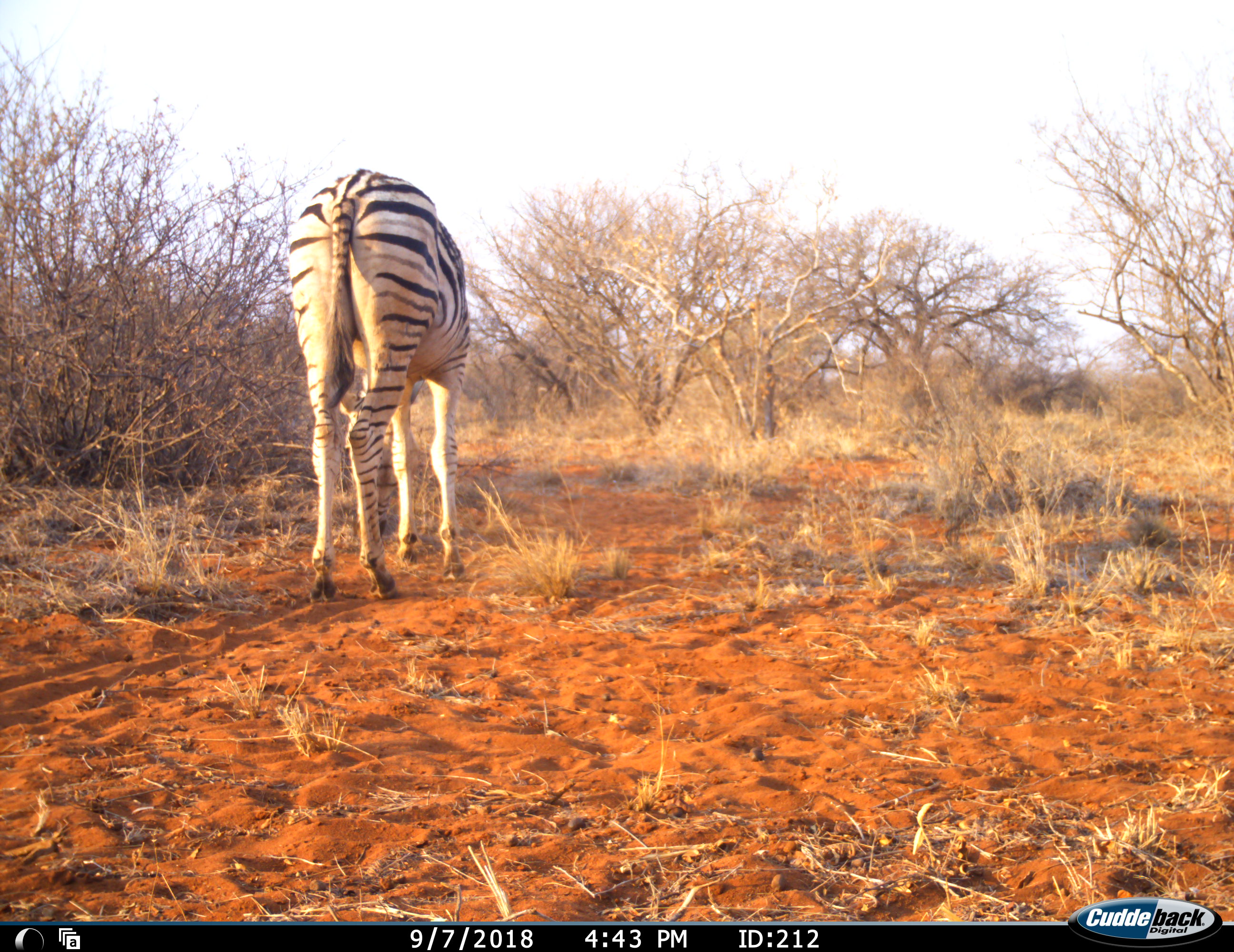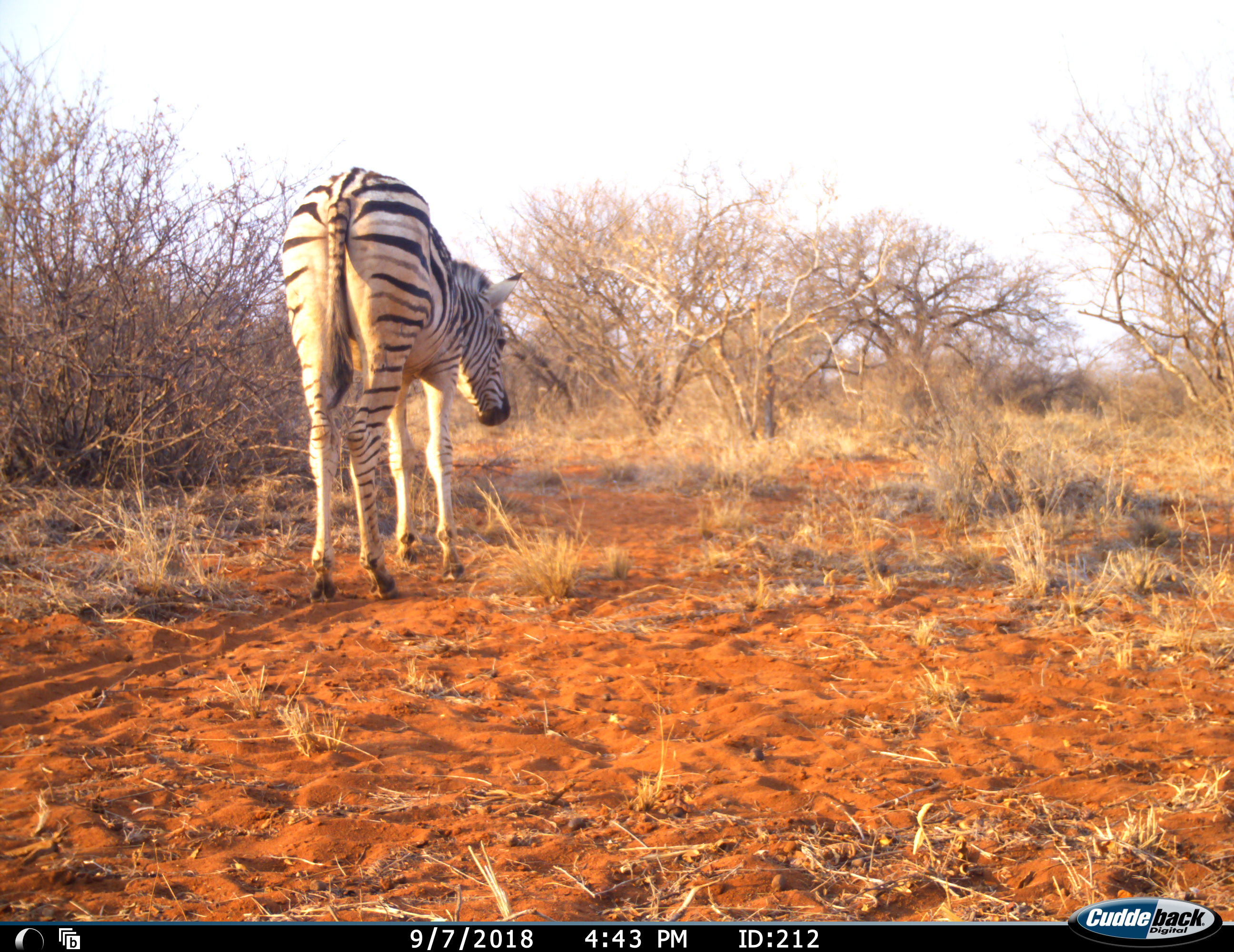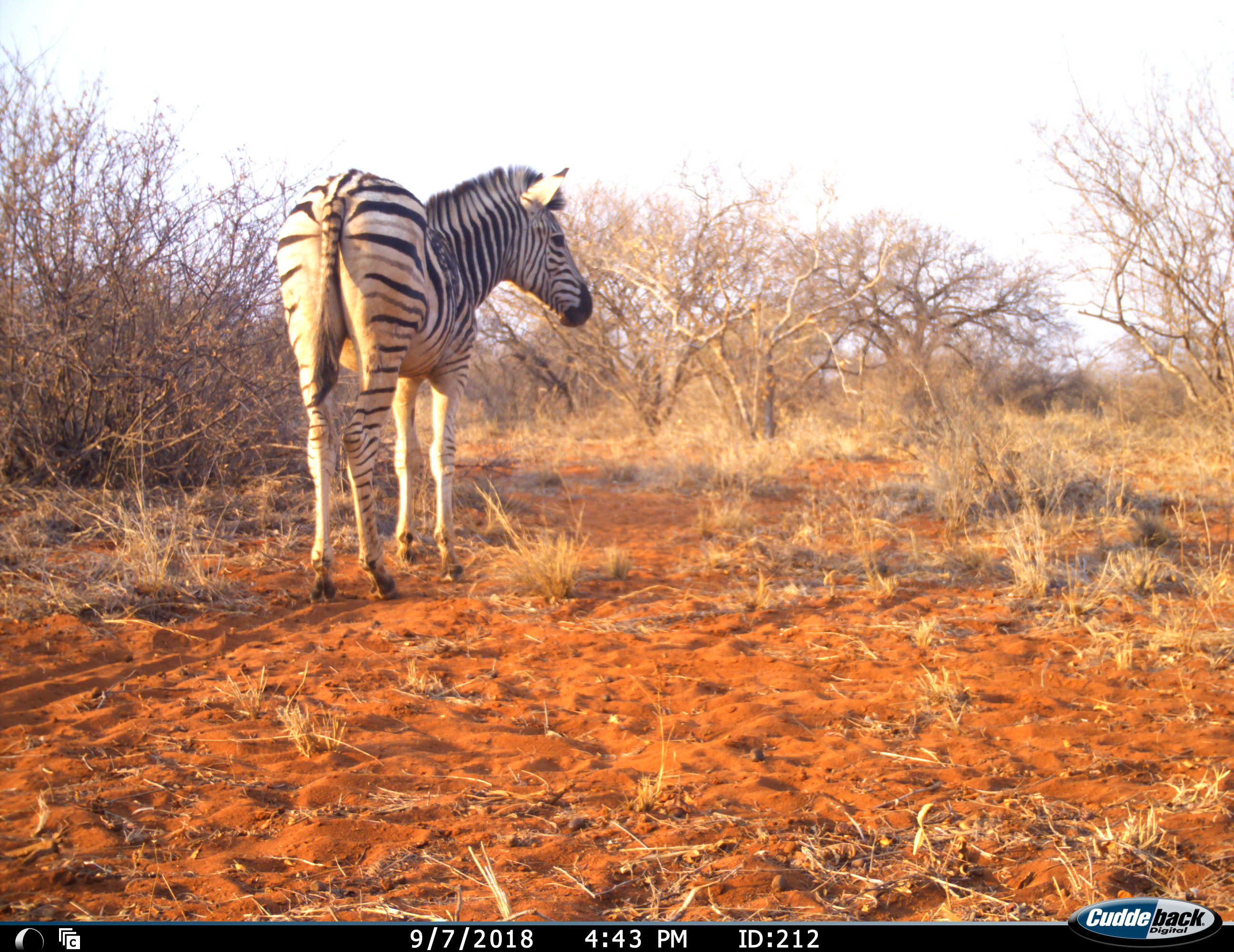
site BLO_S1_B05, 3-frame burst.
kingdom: Animalia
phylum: Chordata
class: Mammalia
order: Perissodactyla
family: Equidae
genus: Equus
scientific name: Equus quagga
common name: plains zebra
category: zebraplains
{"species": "zebraplains (plains zebra) (Equus quagga)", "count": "1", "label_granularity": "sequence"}